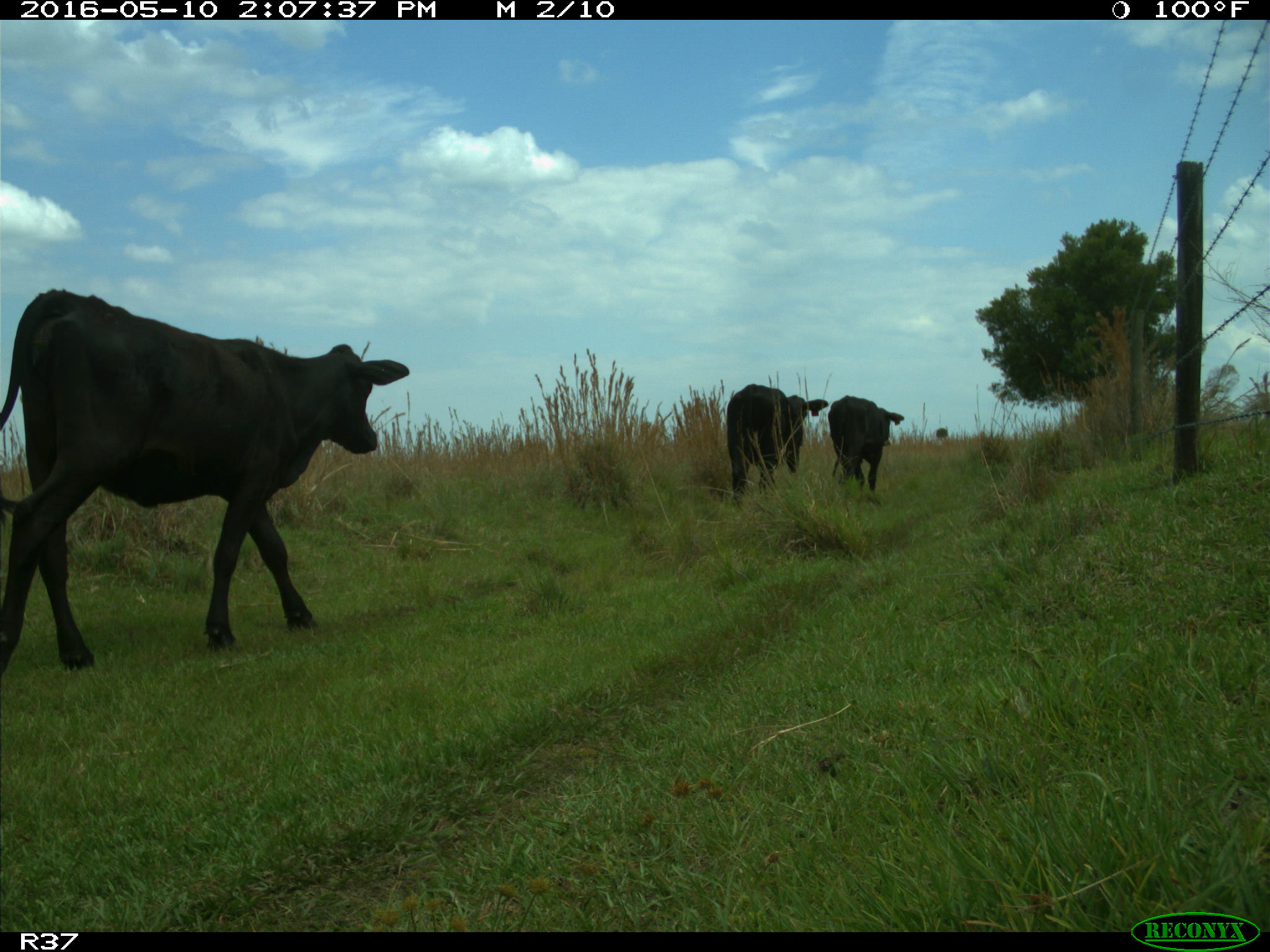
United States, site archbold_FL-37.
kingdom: Animalia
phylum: Chordata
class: Mammalia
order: Artiodactyla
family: Bovidae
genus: Bos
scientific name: Bos taurus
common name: domestic cow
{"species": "Bos taurus (domestic cow)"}